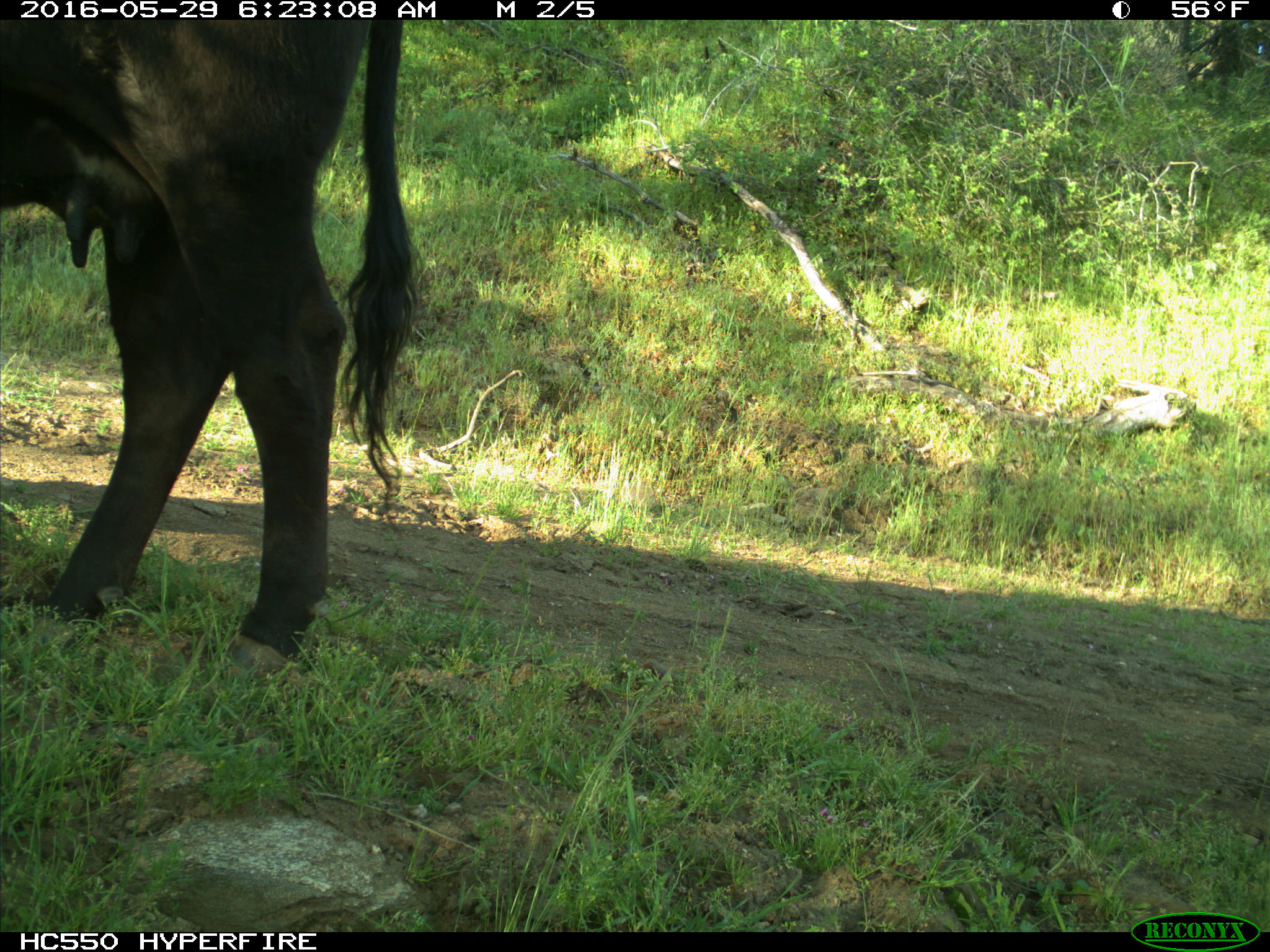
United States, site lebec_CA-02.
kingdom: Animalia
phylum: Chordata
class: Mammalia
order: Artiodactyla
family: Bovidae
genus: Bos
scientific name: Bos taurus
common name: domestic cow